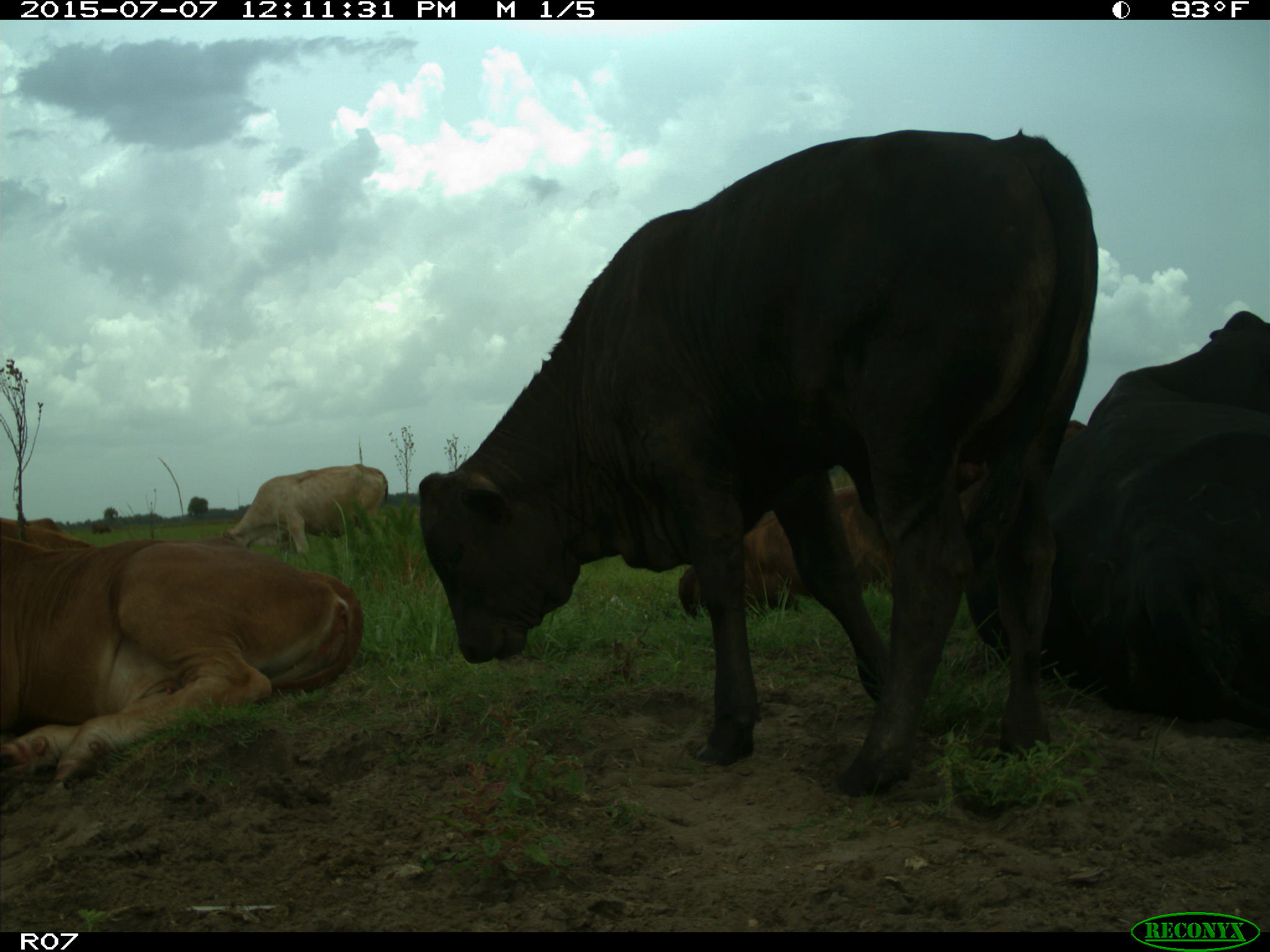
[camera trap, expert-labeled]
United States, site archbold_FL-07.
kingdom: Animalia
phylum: Chordata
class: Mammalia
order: Artiodactyla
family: Bovidae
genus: Bos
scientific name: Bos taurus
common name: domestic cow